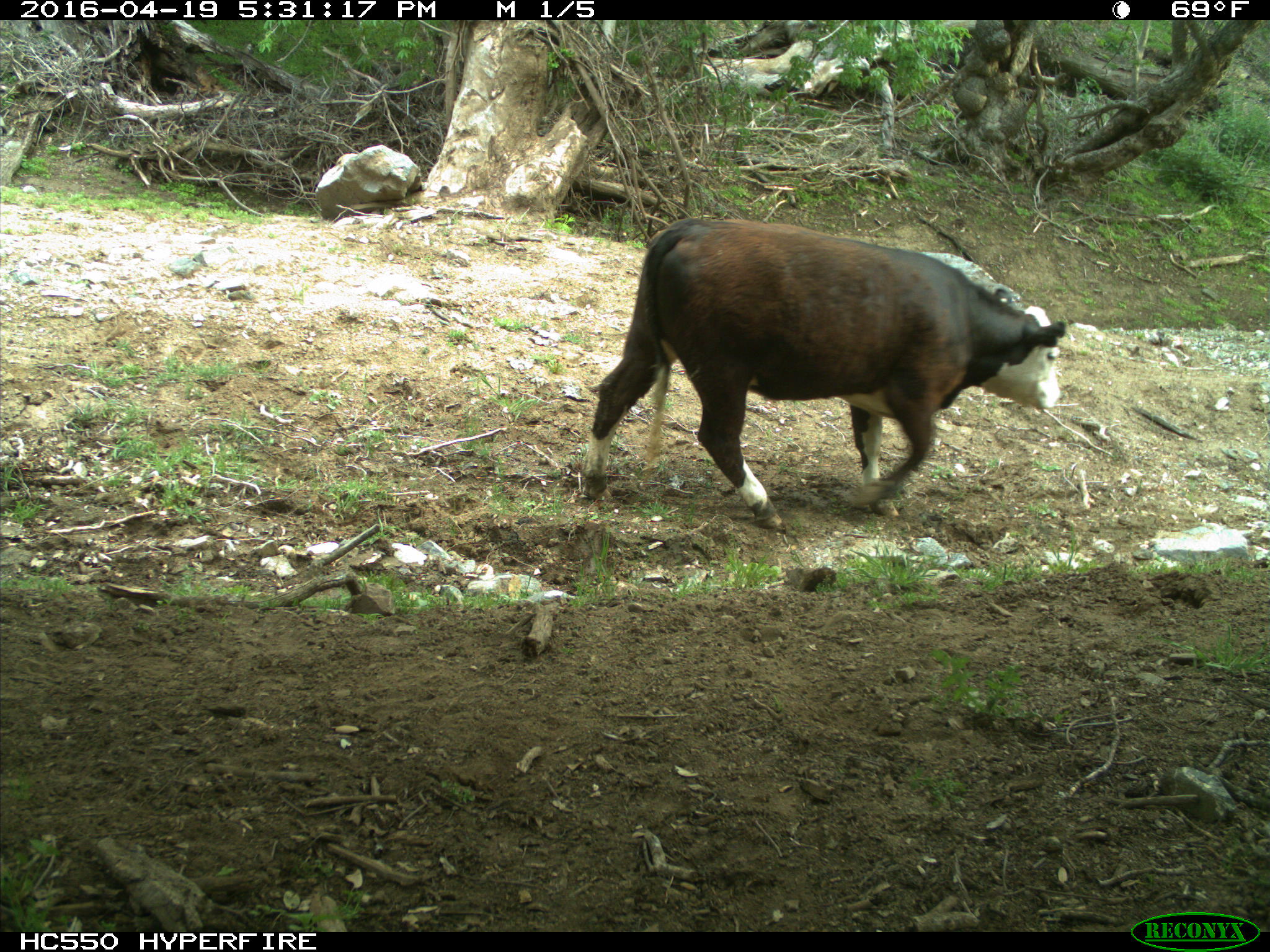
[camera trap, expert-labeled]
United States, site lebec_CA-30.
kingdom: Animalia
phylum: Chordata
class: Mammalia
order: Artiodactyla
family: Bovidae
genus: Bos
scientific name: Bos taurus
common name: domestic cow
Bos taurus (domestic cow).